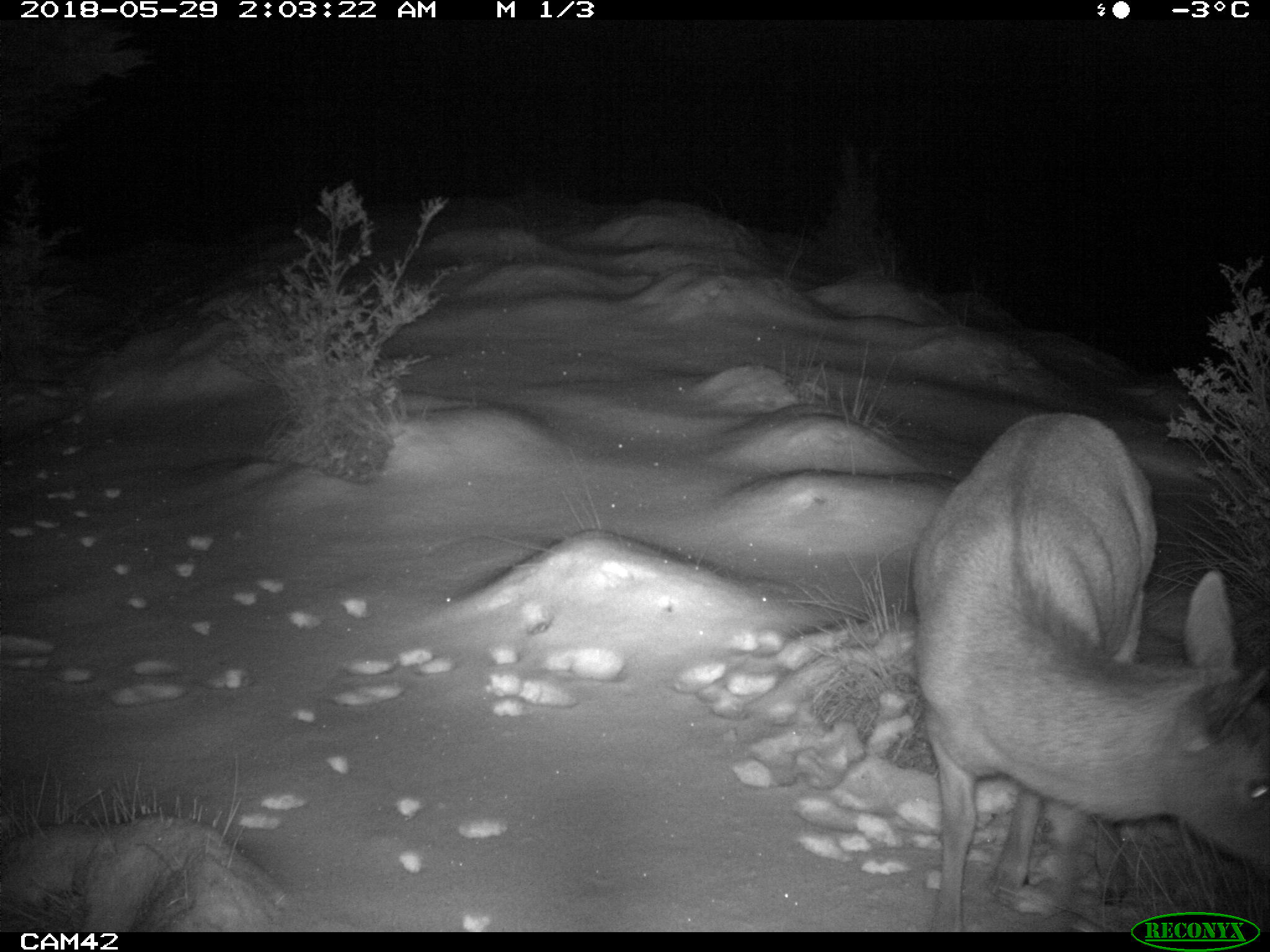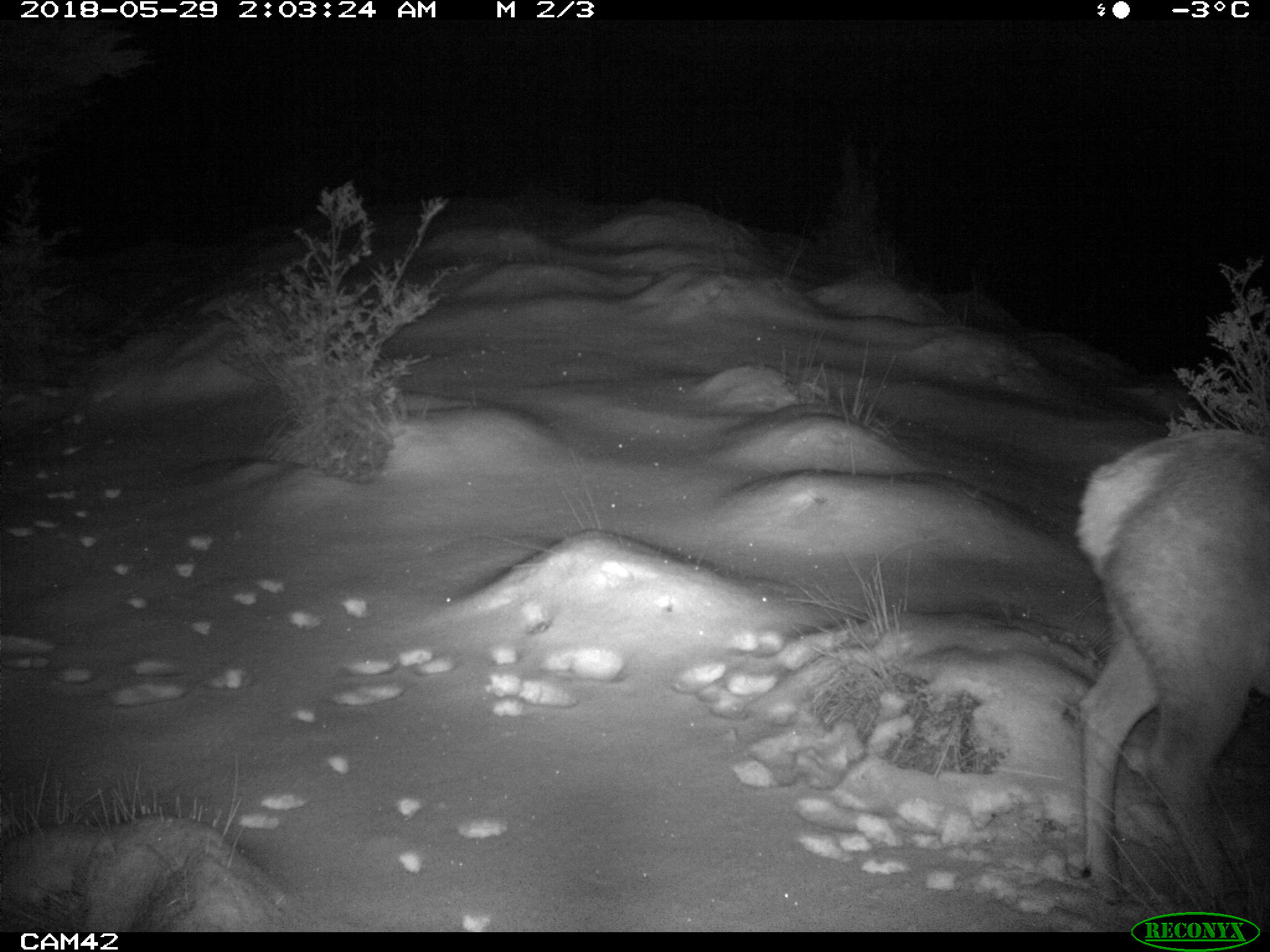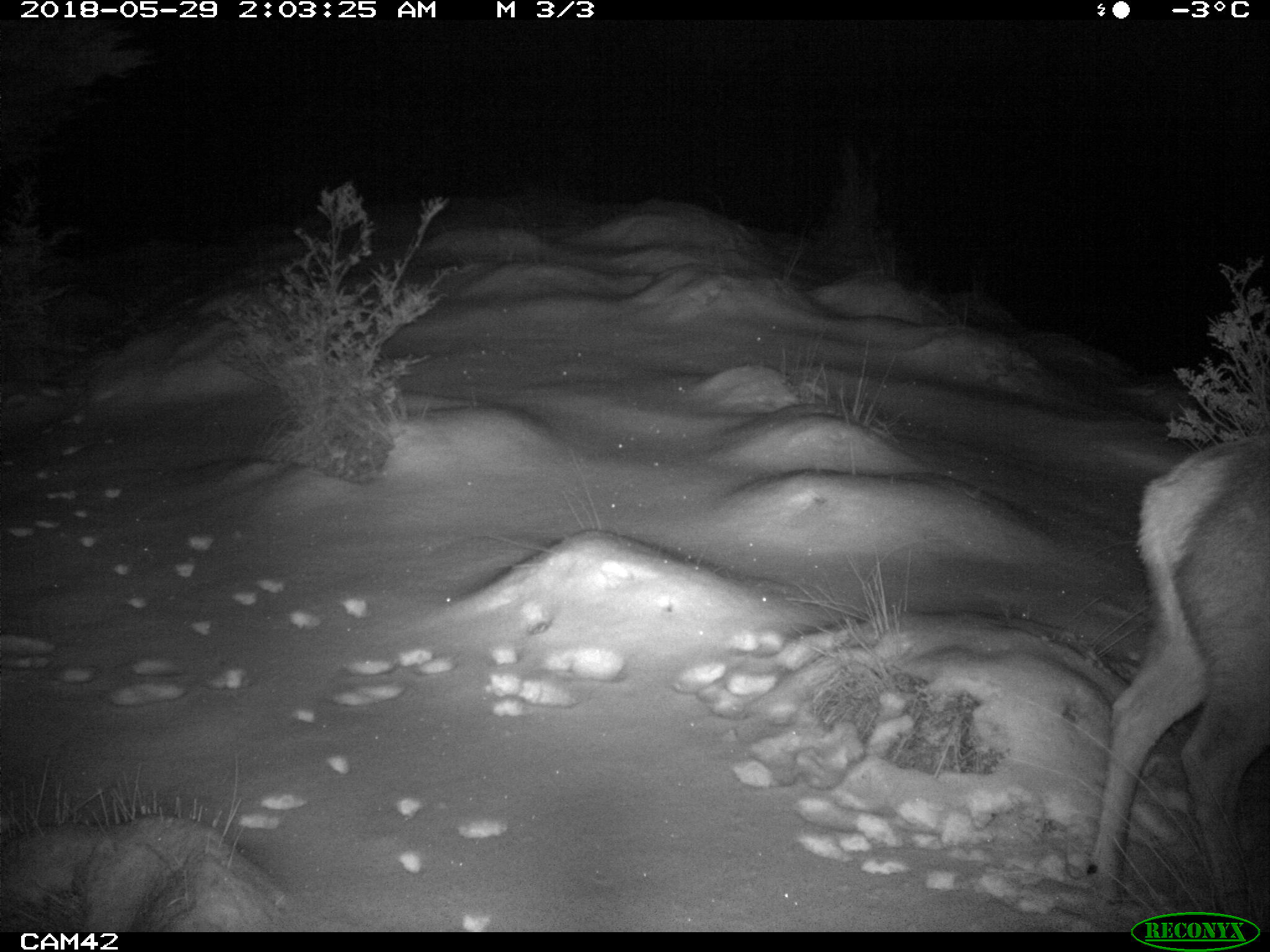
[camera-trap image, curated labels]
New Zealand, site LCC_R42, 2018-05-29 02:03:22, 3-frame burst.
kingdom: Animalia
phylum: Chordata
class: Mammalia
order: Artiodactyla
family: Cervidae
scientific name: Cervidae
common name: deer